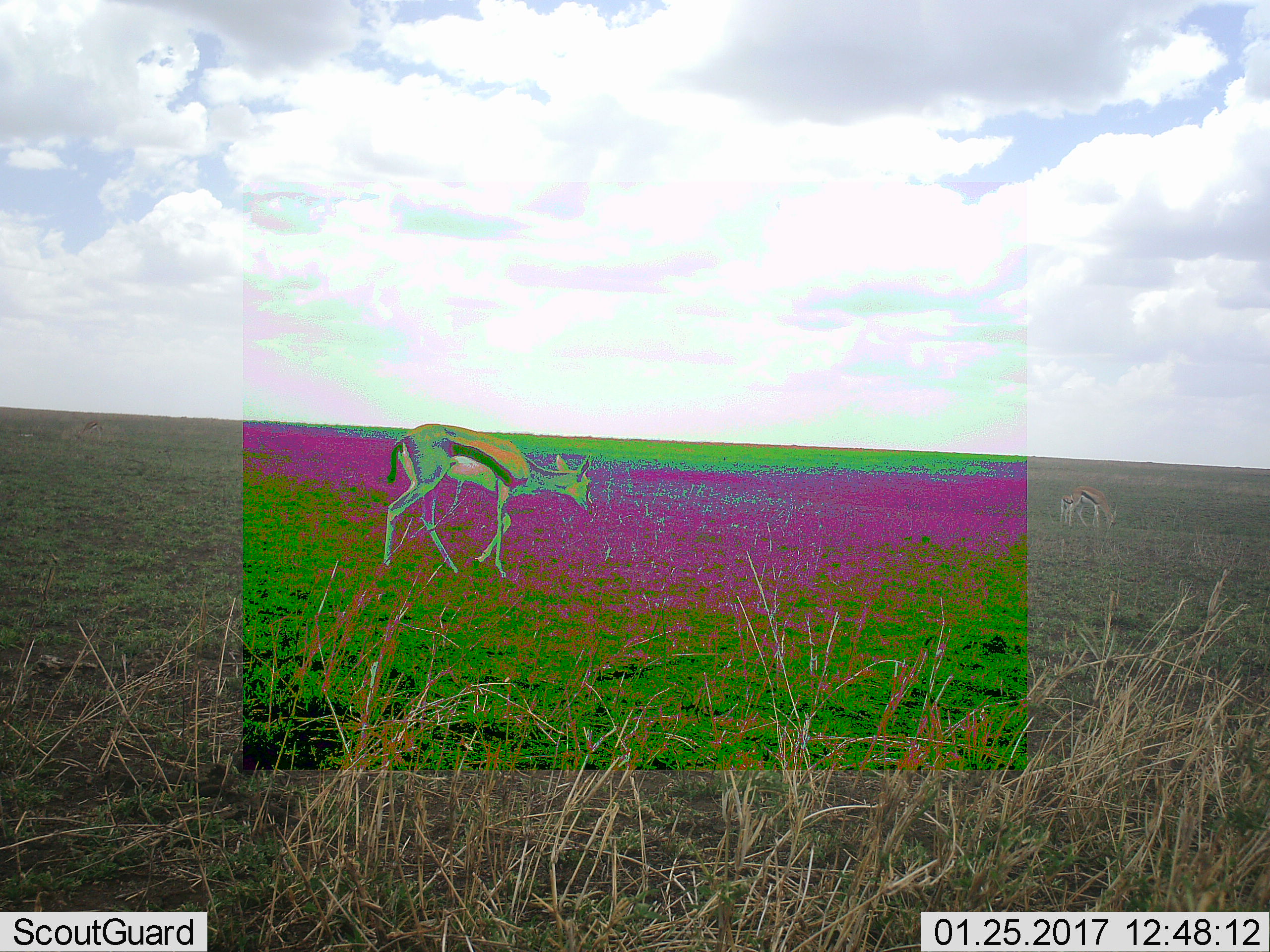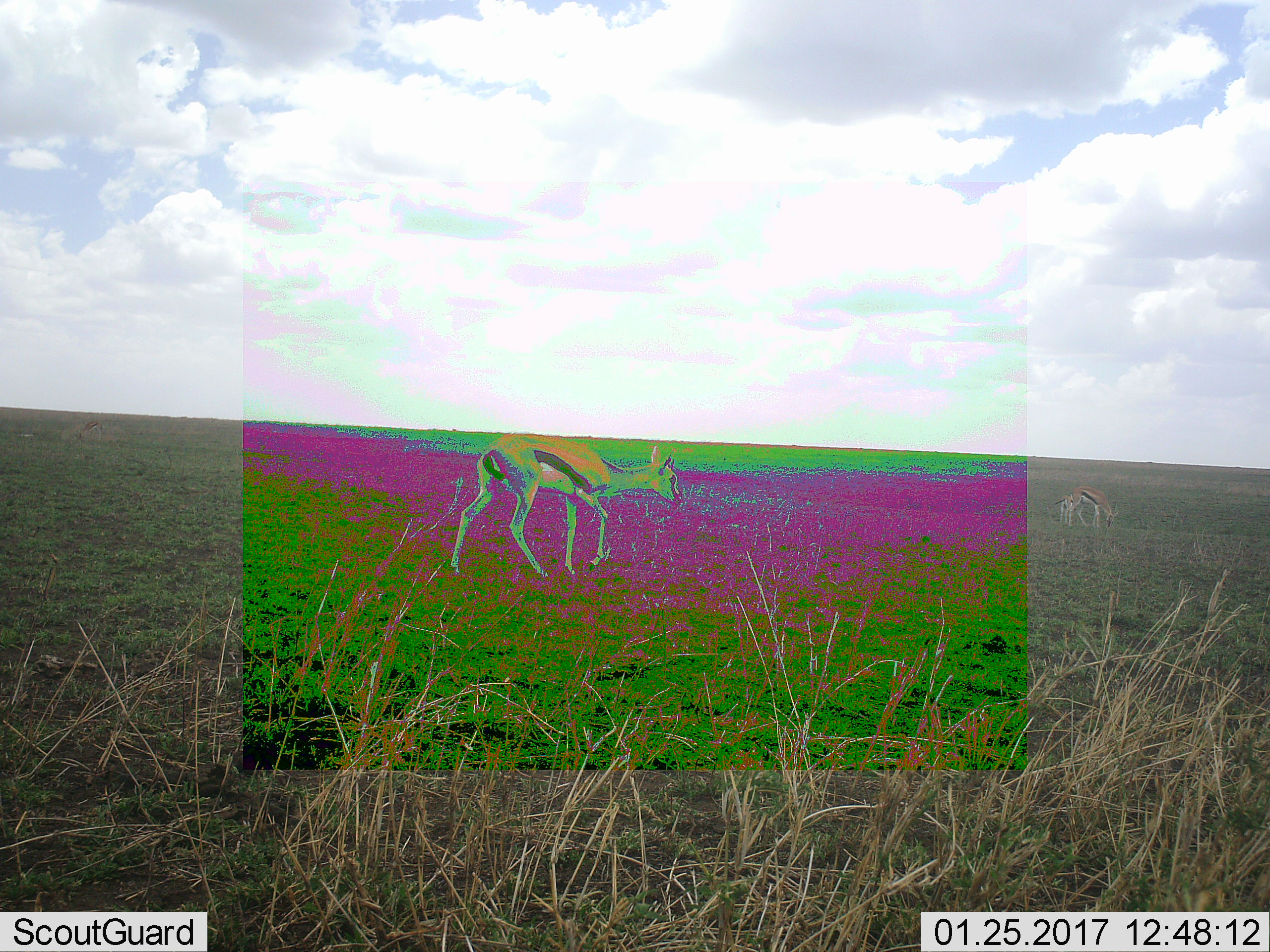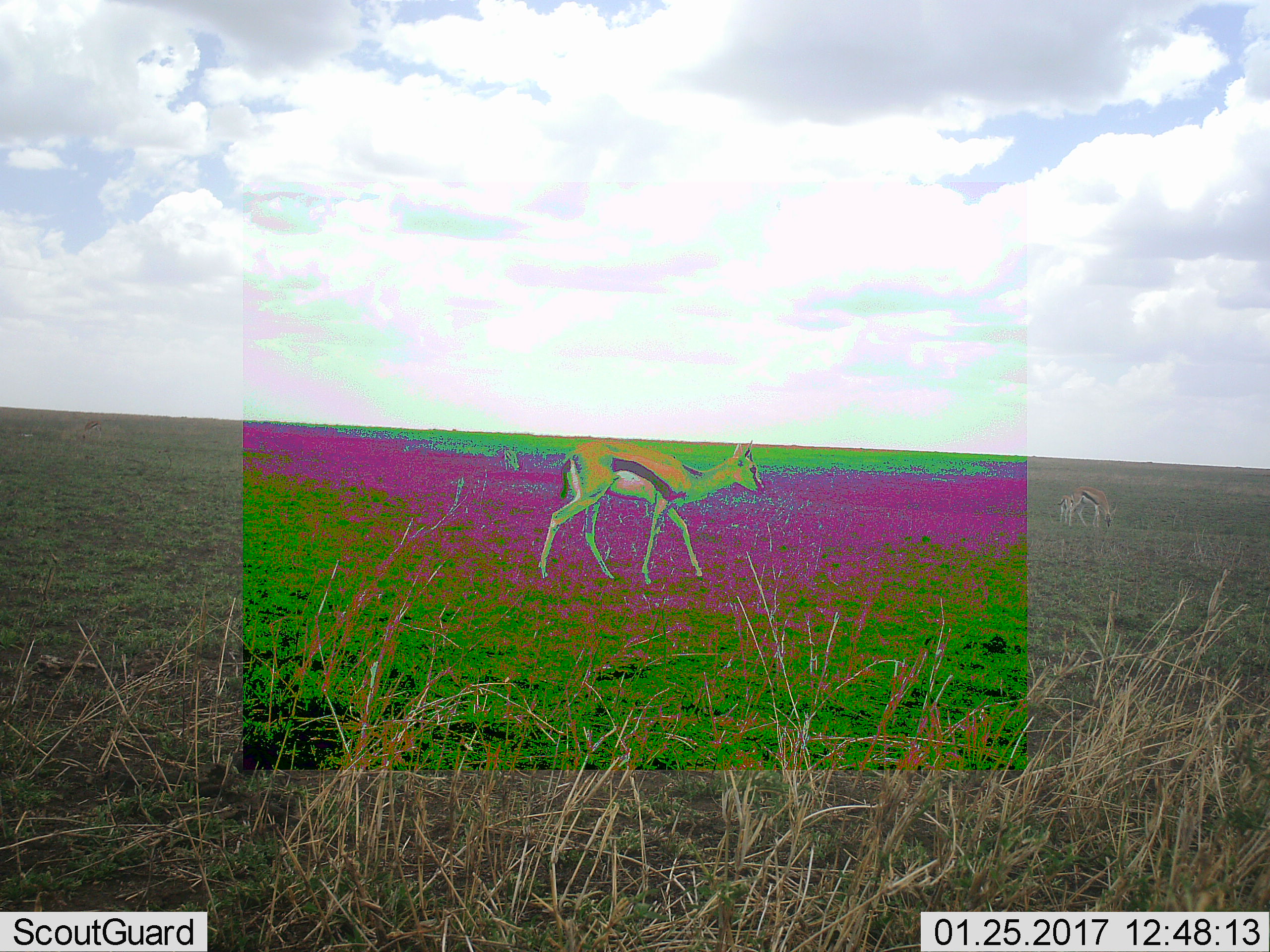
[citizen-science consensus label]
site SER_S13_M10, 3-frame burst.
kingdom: Animalia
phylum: Chordata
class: Mammalia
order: Artiodactyla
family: Bovidae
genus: Eudorcas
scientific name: Eudorcas thomsonii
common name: thomson's gazelle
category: gazellethomsons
Gazellethomsons (thomson's gazelle) (Eudorcas thomsonii), count 3. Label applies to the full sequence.